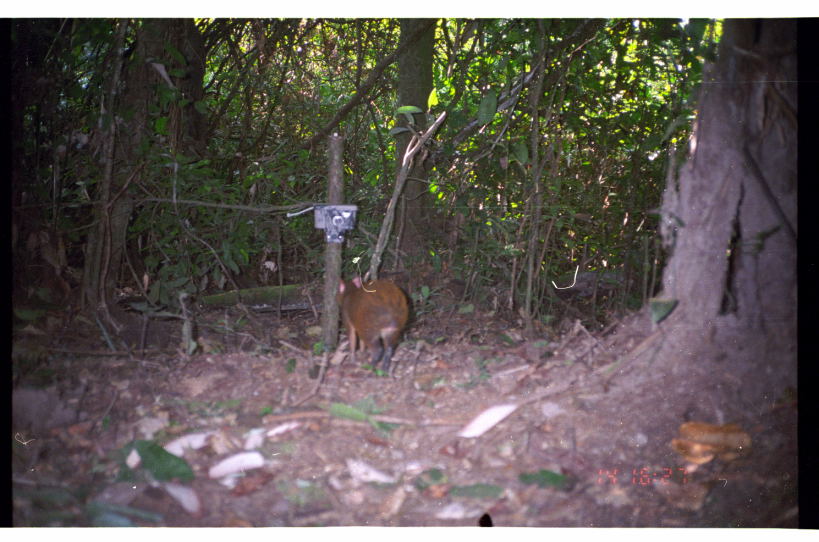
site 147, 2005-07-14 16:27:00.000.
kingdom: Animalia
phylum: Chordata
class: Mammalia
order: Rodentia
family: Dasyproctidae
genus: Dasyprocta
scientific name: Dasyprocta punctata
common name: central american agouti